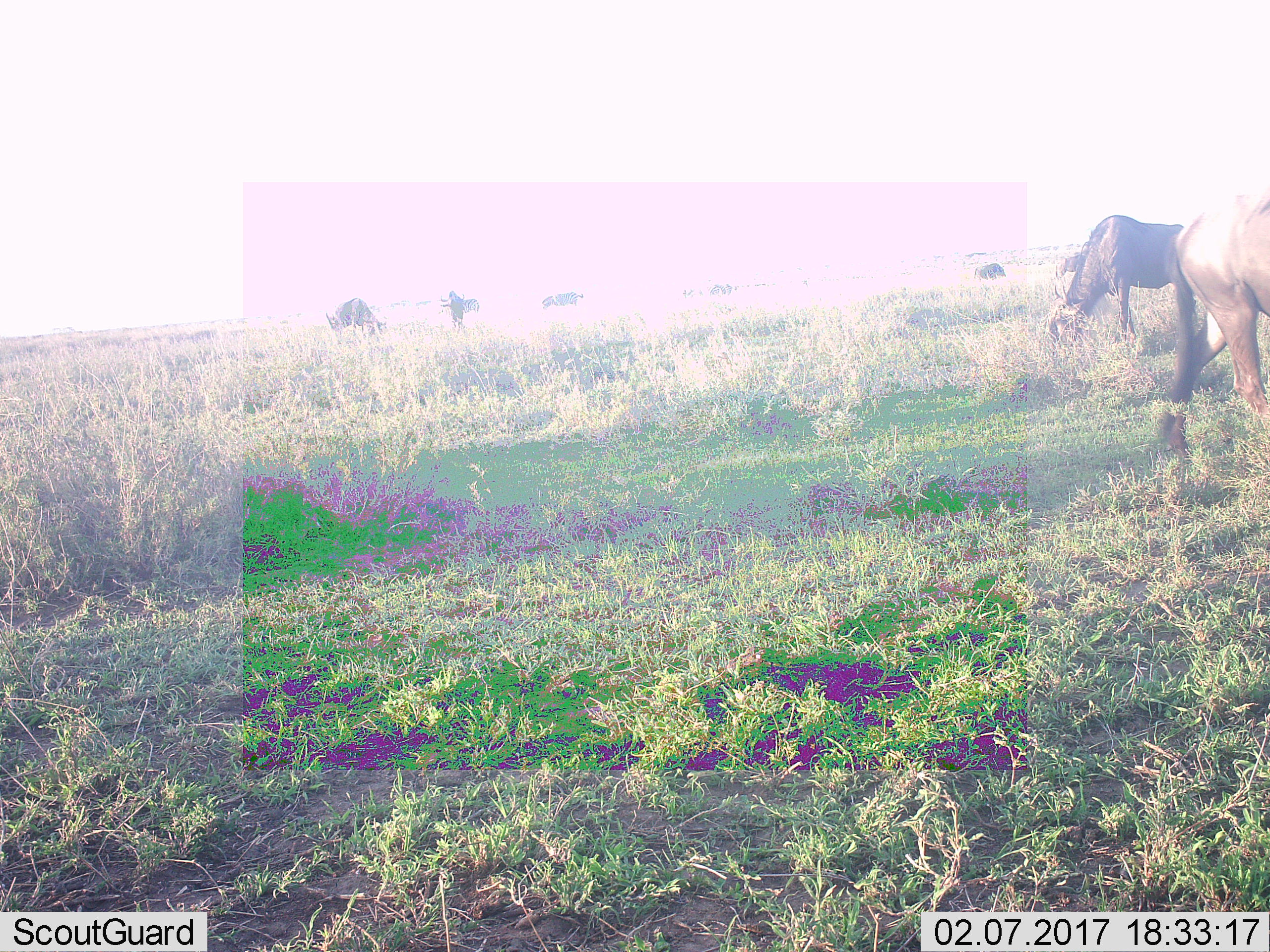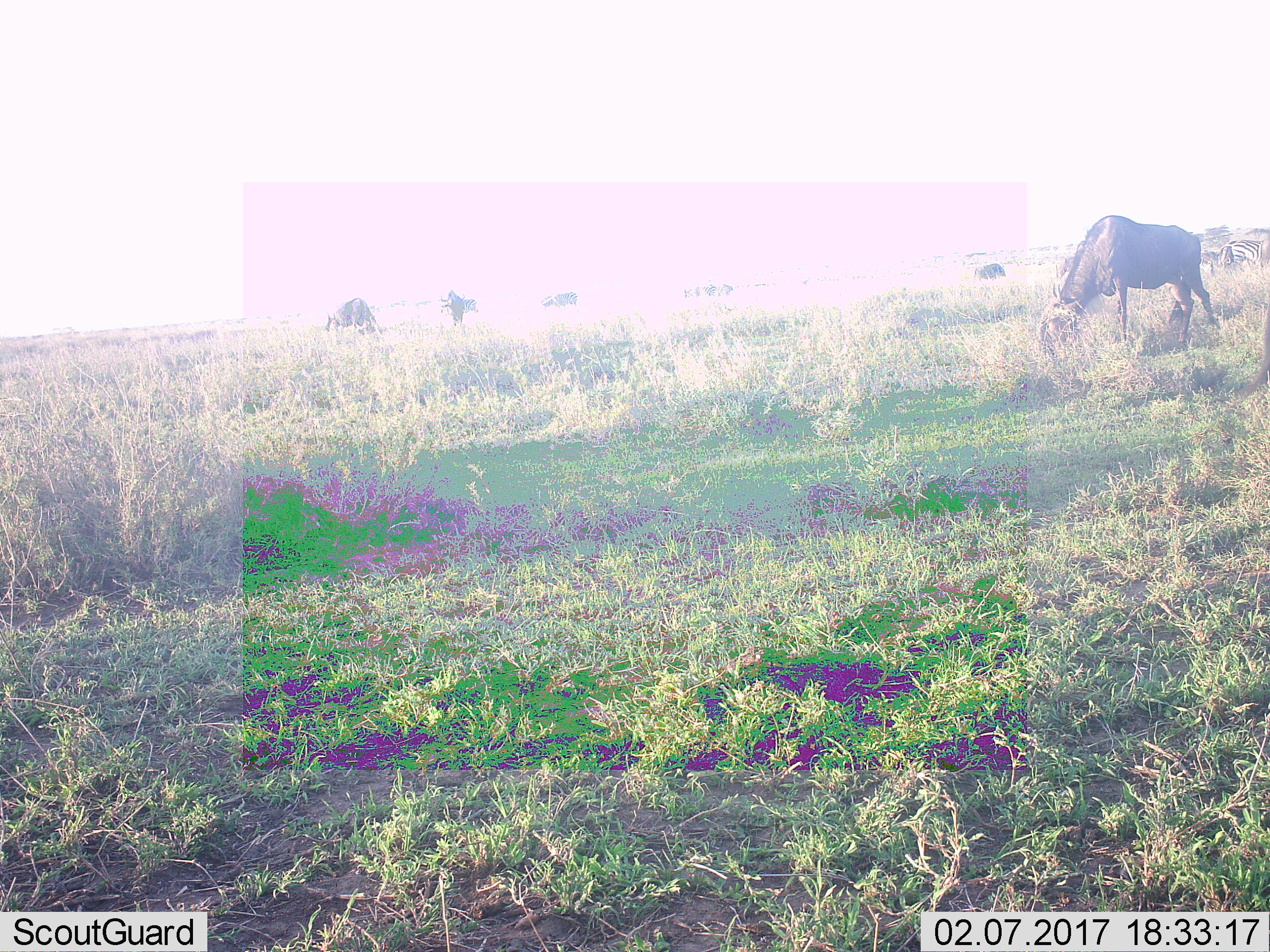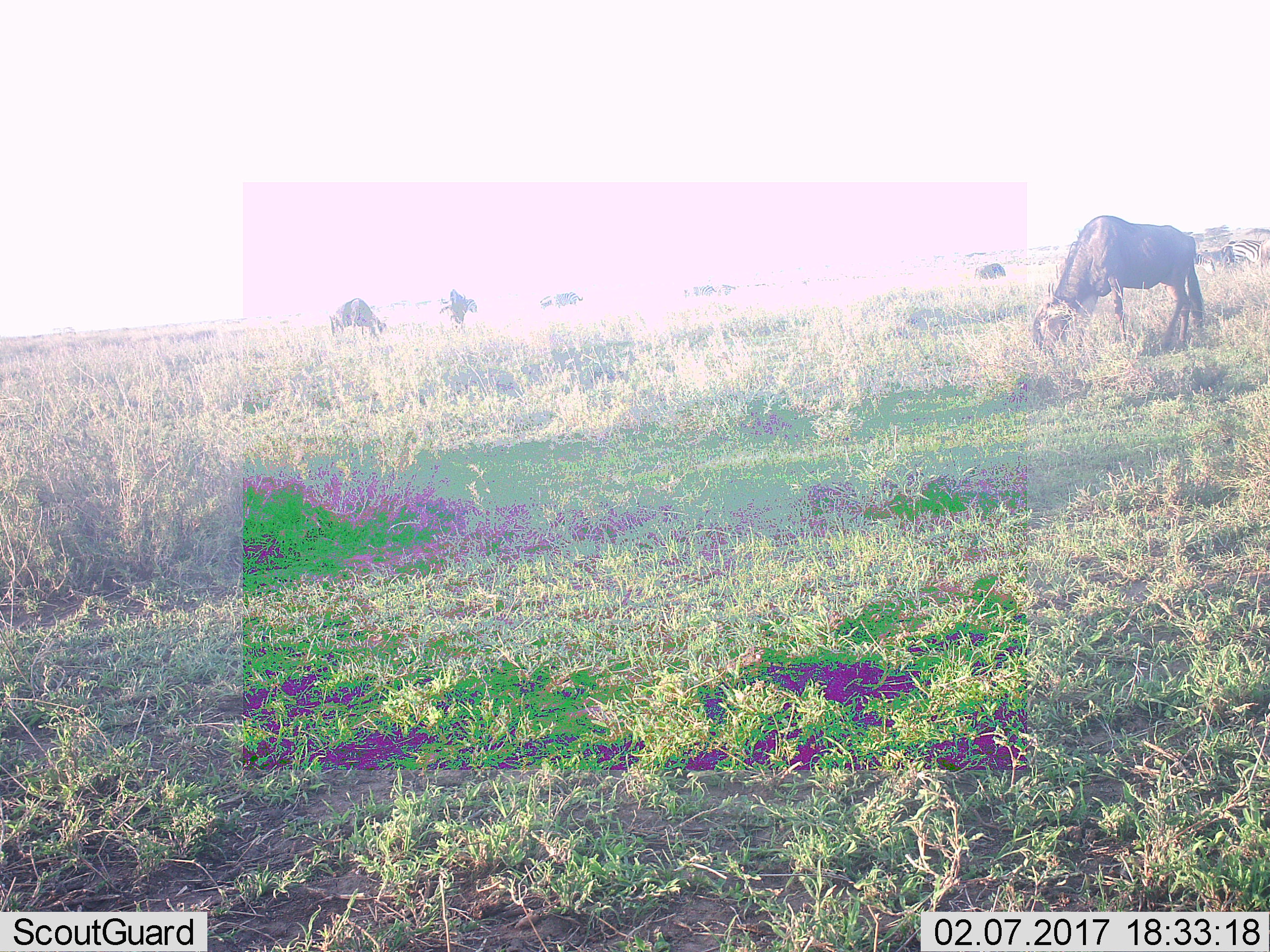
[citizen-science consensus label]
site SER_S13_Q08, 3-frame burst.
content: unidentified animal